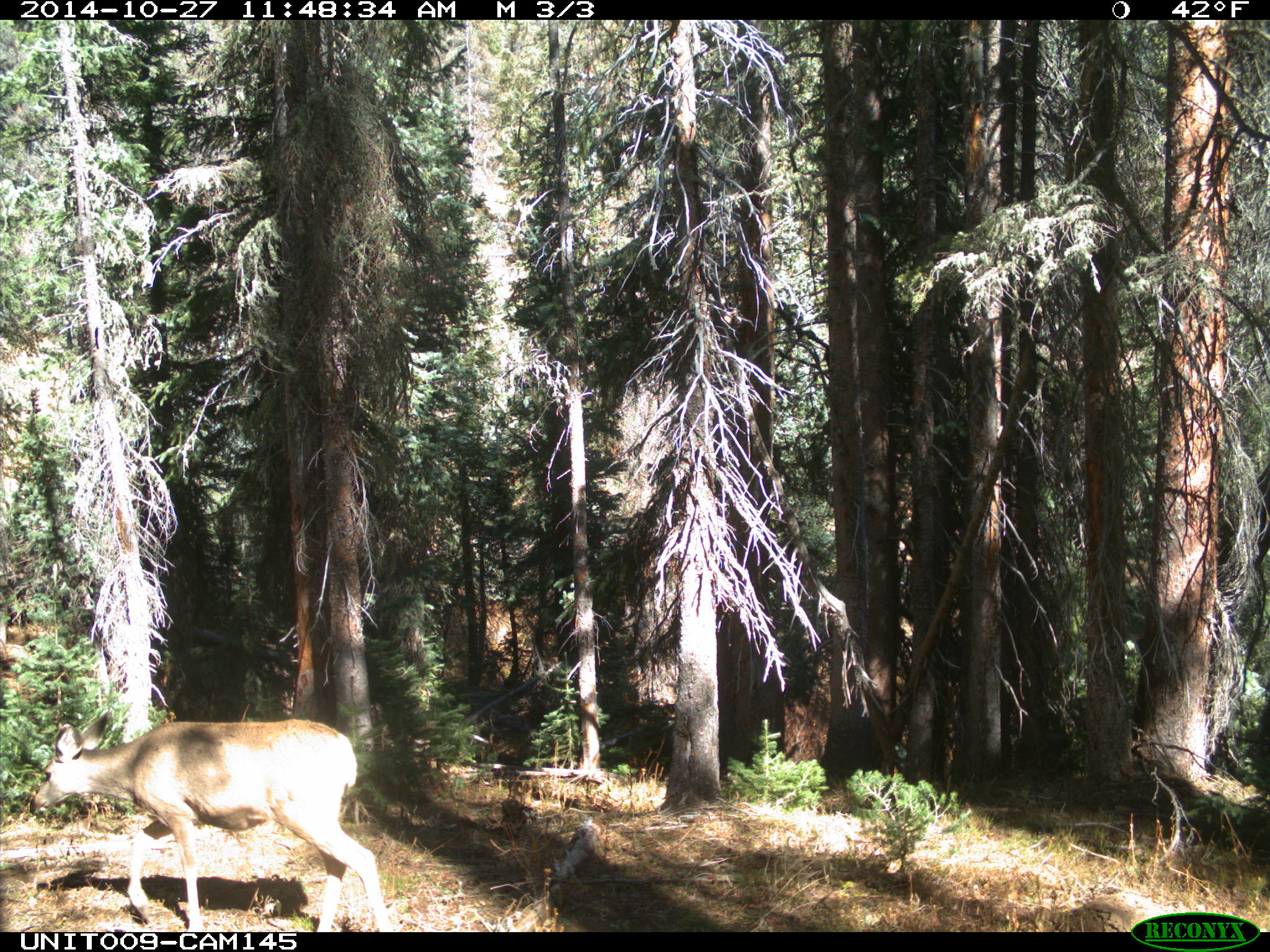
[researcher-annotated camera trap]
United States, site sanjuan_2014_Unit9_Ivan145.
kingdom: Animalia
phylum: Chordata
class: Mammalia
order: Artiodactyla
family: Cervidae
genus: Odocoileus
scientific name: Odocoileus hemionus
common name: mule deer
Odocoileus hemionus (mule deer).